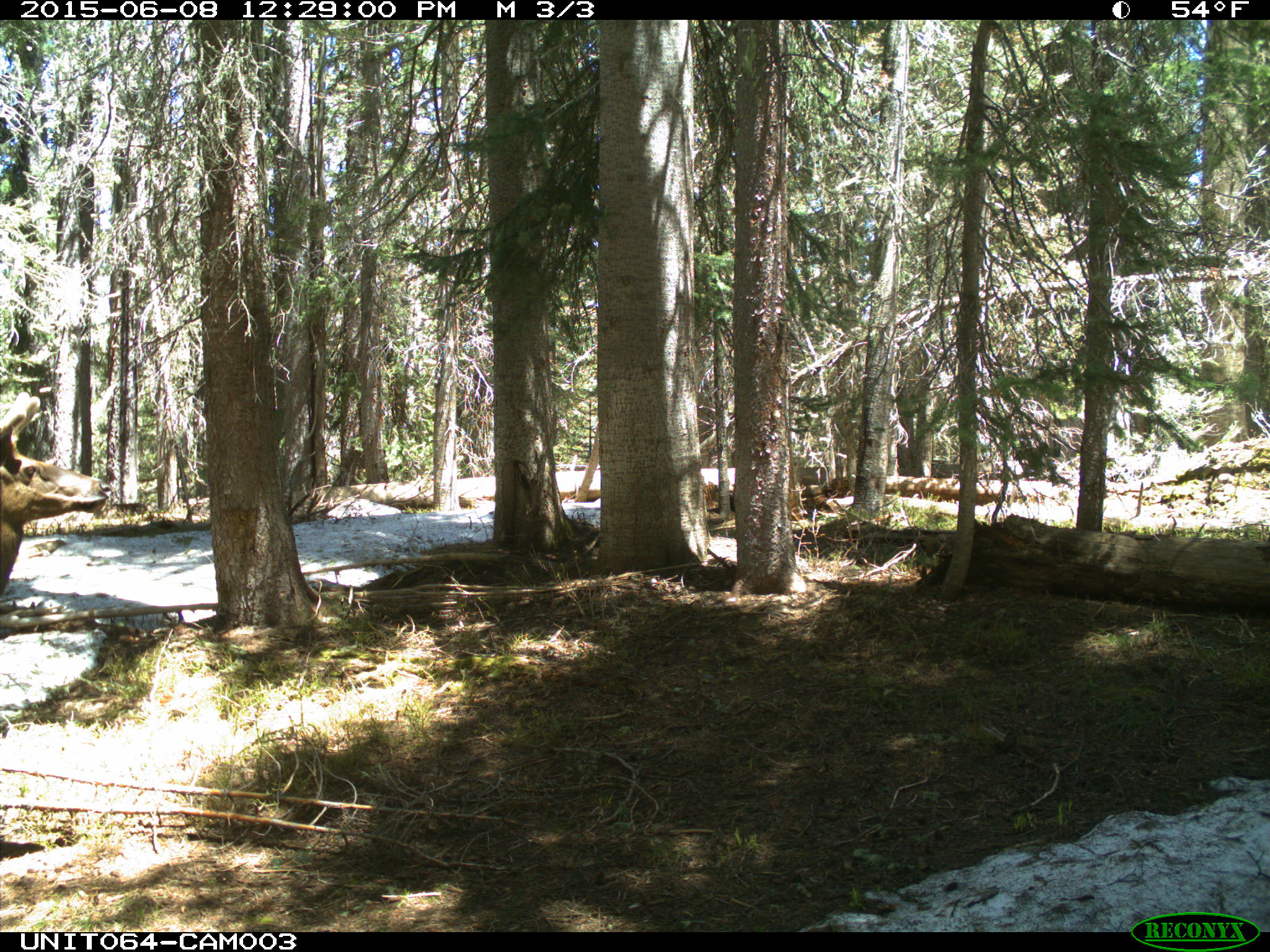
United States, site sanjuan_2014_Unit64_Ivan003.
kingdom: Animalia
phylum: Chordata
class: Mammalia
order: Artiodactyla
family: Cervidae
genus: Cervus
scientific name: Cervus elaphus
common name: red deer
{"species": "Cervus elaphus (red deer)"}